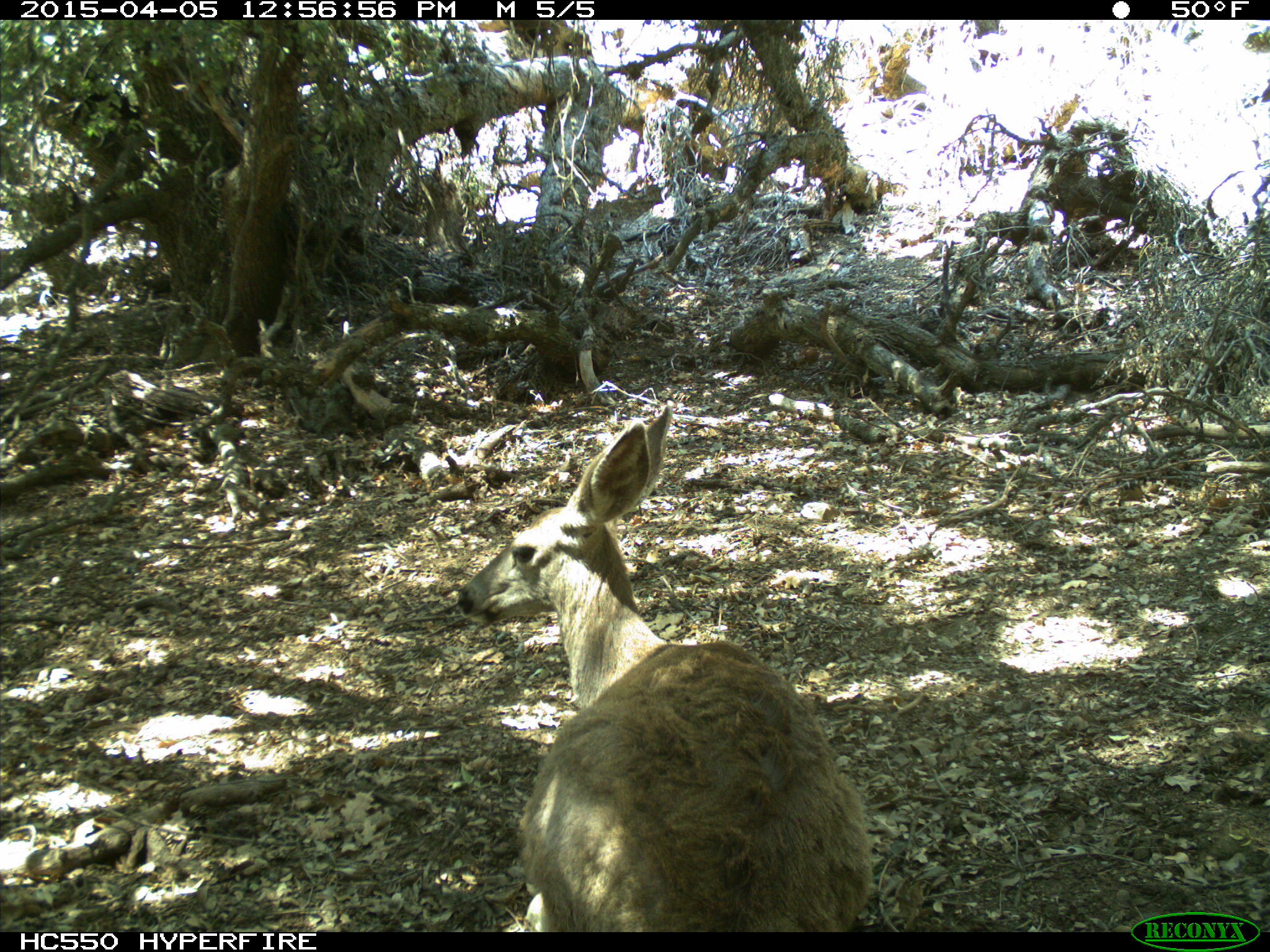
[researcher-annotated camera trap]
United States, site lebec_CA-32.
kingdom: Animalia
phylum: Chordata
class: Mammalia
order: Artiodactyla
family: Cervidae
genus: Odocoileus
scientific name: Odocoileus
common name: deer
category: unidentified deer